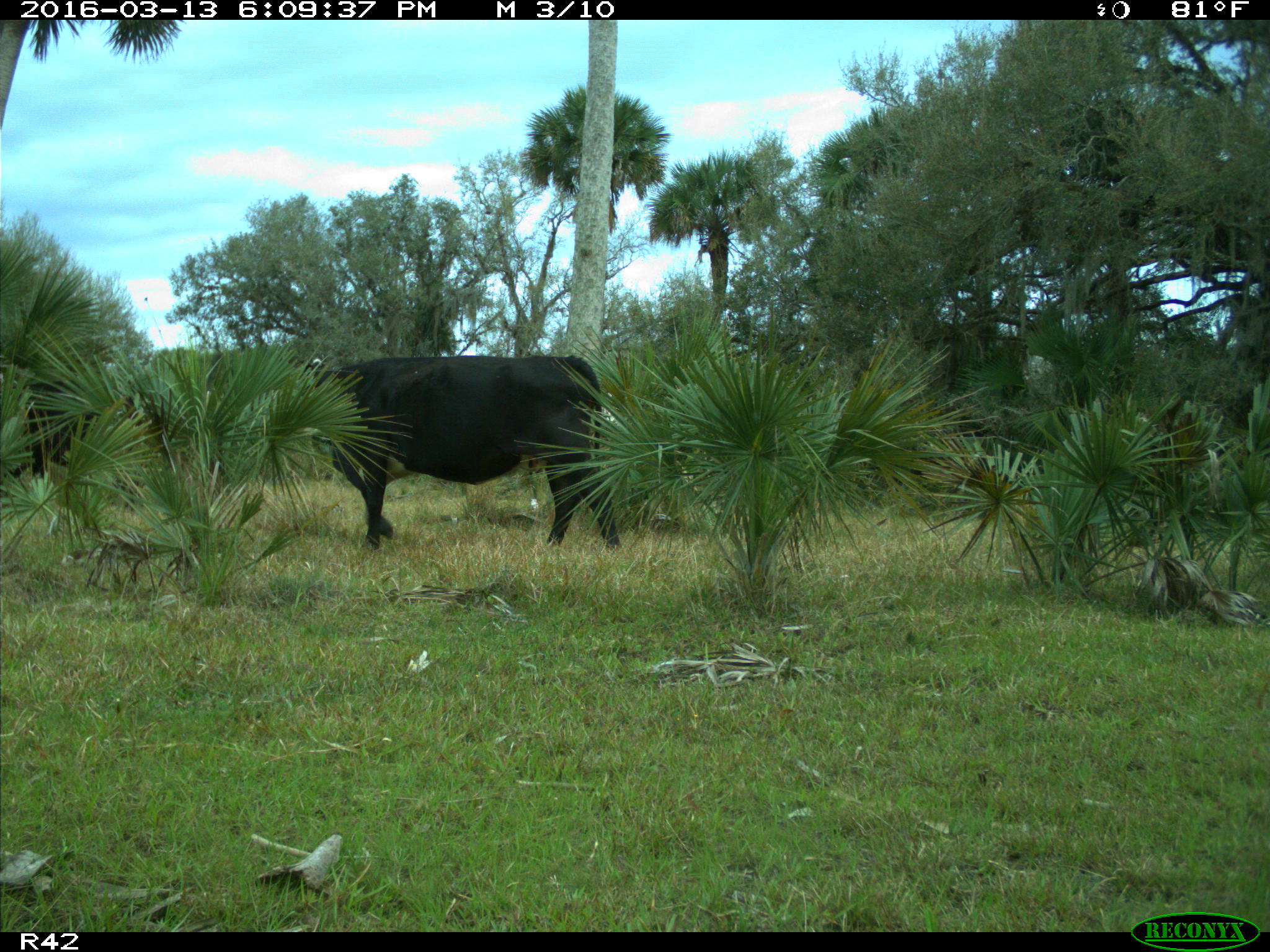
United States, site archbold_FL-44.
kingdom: Animalia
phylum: Chordata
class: Mammalia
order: Artiodactyla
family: Bovidae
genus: Bos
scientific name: Bos taurus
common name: domestic cow